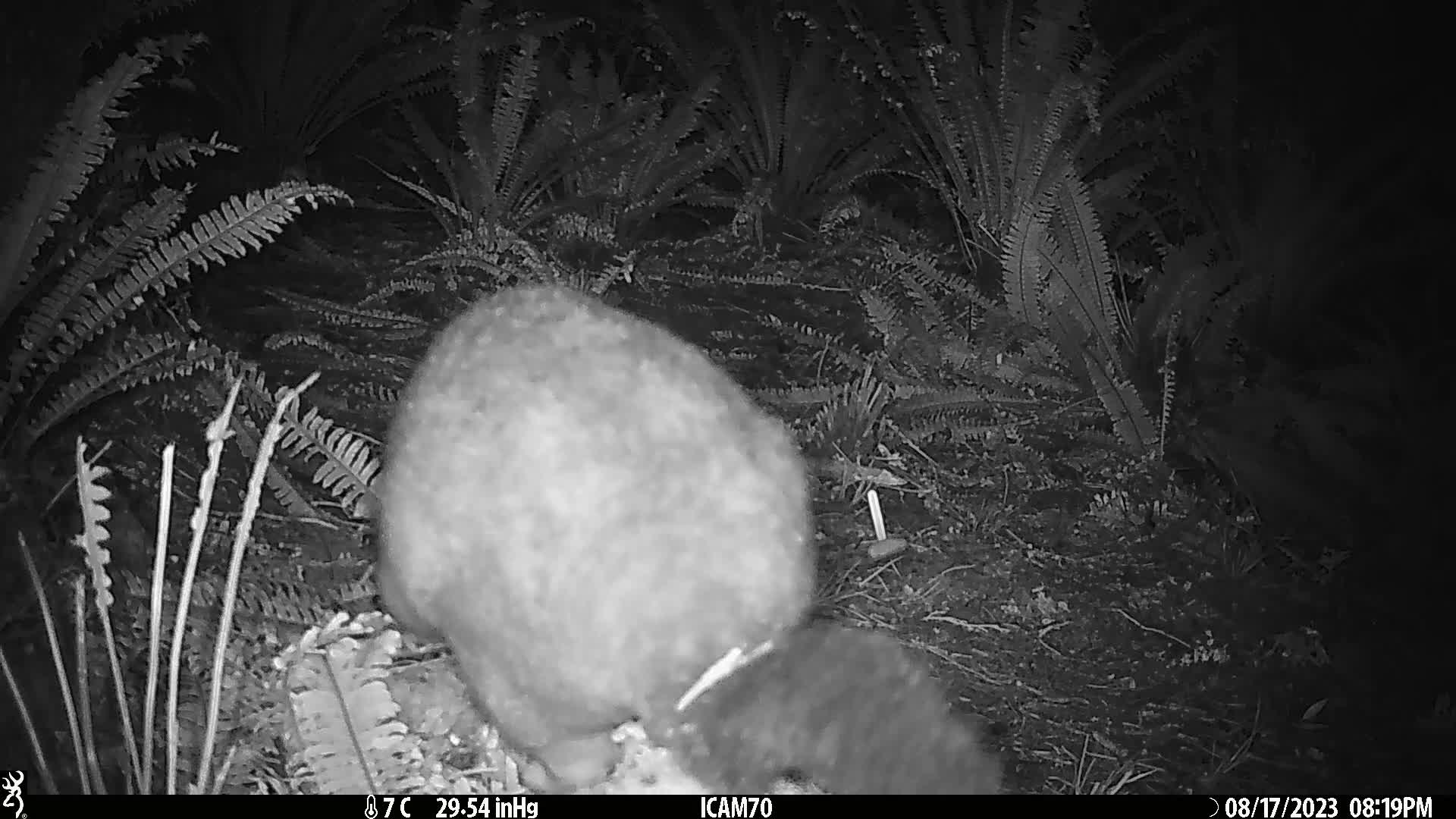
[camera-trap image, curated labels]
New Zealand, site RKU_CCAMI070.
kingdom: Animalia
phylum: Chordata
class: Mammalia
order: Diprotodontia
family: Phalangeridae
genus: Trichosurus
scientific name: Trichosurus vulpecula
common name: common brushtail possum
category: possum